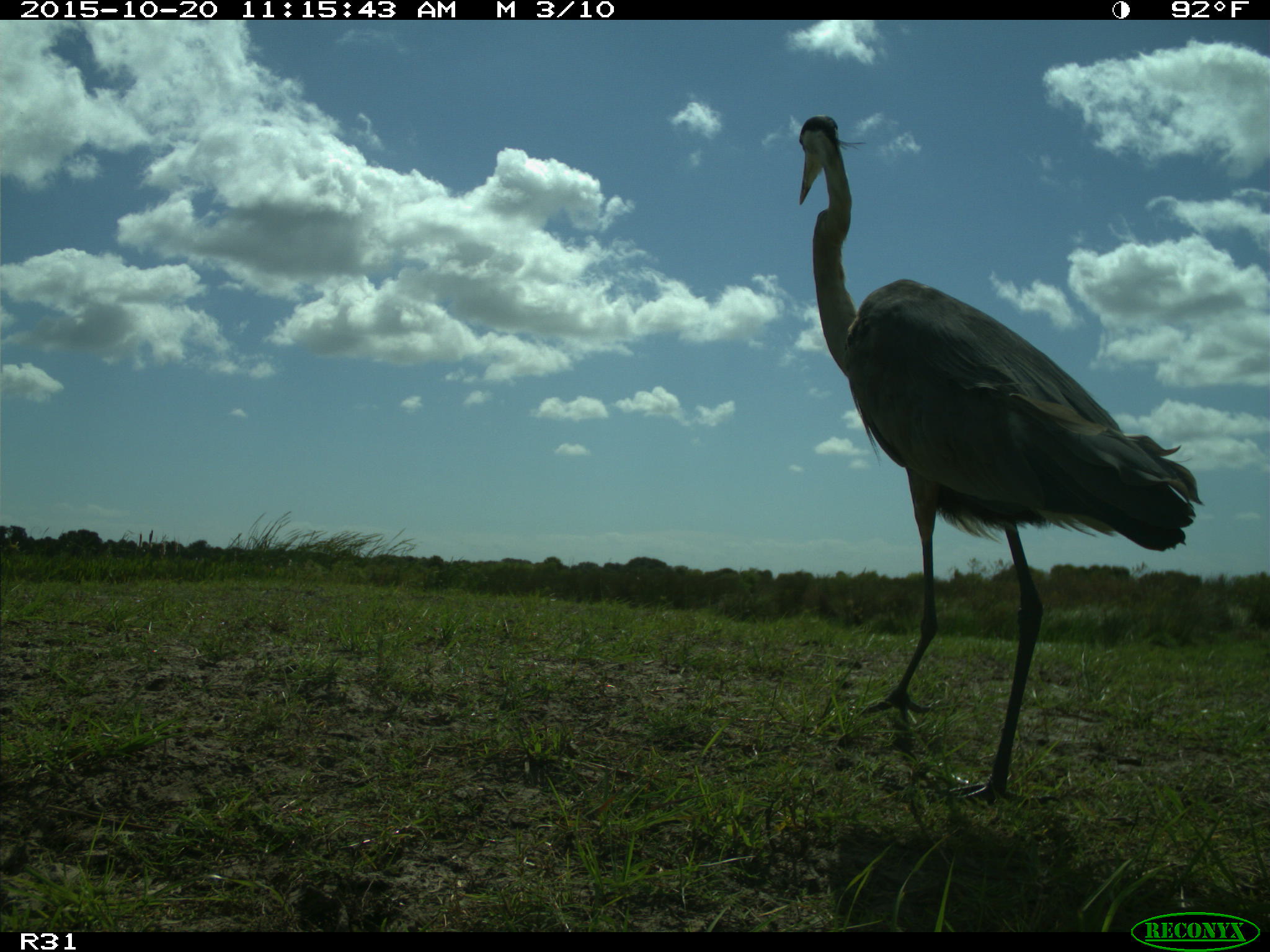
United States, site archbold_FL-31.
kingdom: Animalia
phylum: Chordata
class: Aves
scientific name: Aves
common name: birds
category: unidentified bird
Unidentified bird (birds) (Aves).